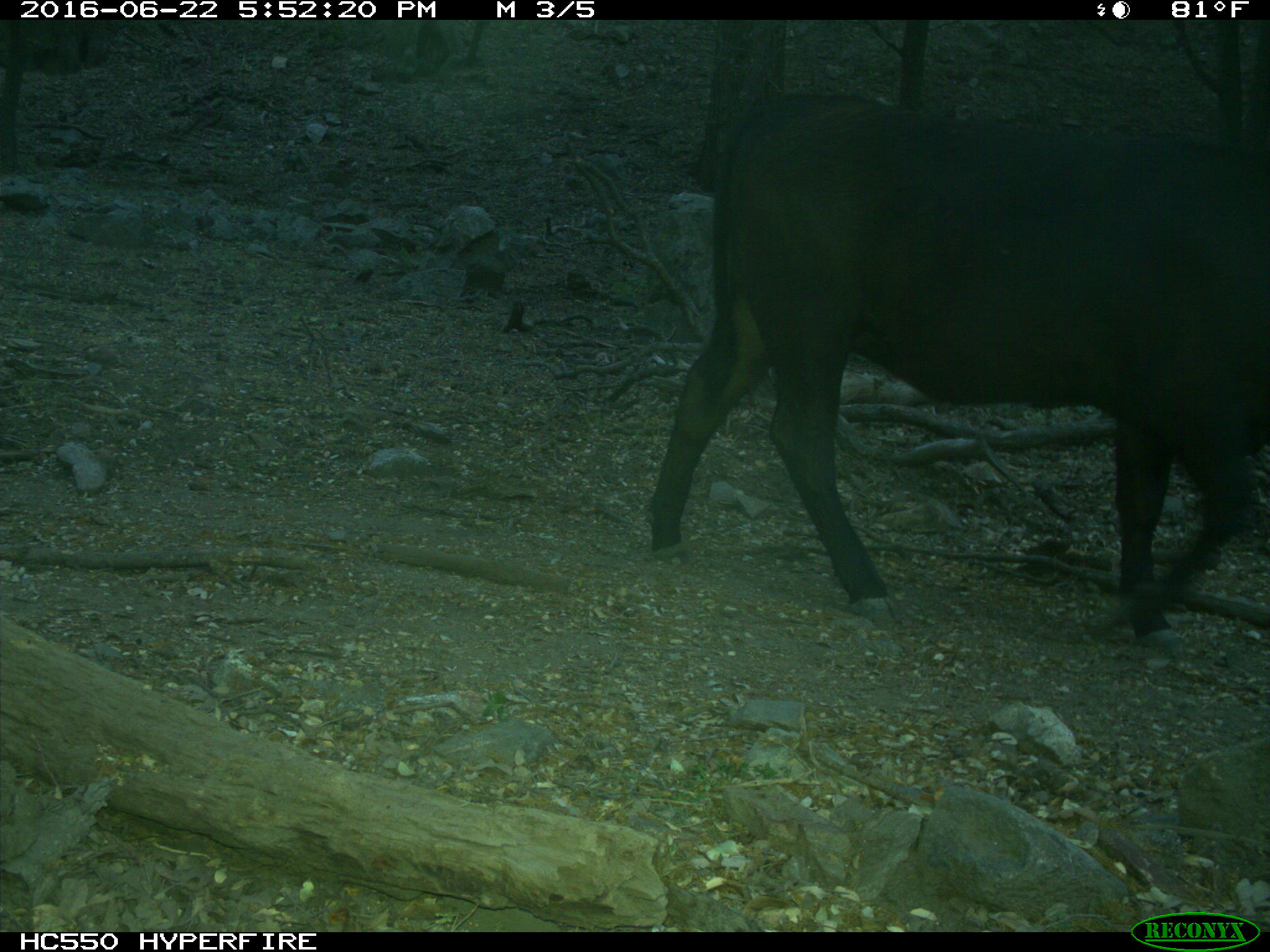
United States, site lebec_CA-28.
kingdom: Animalia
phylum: Chordata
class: Mammalia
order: Artiodactyla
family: Bovidae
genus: Bos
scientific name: Bos taurus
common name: domestic cow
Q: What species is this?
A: Bos taurus (domestic cow).